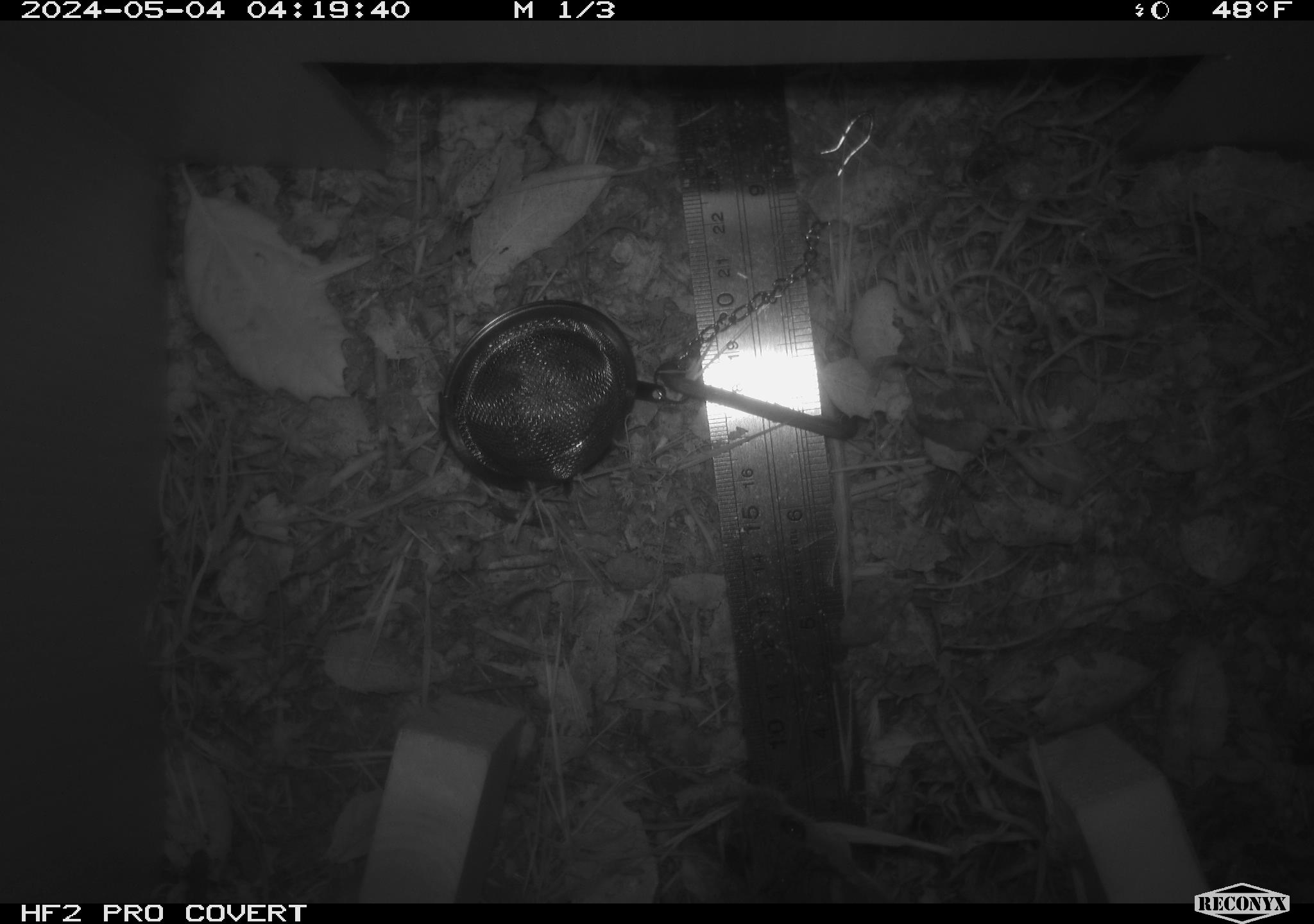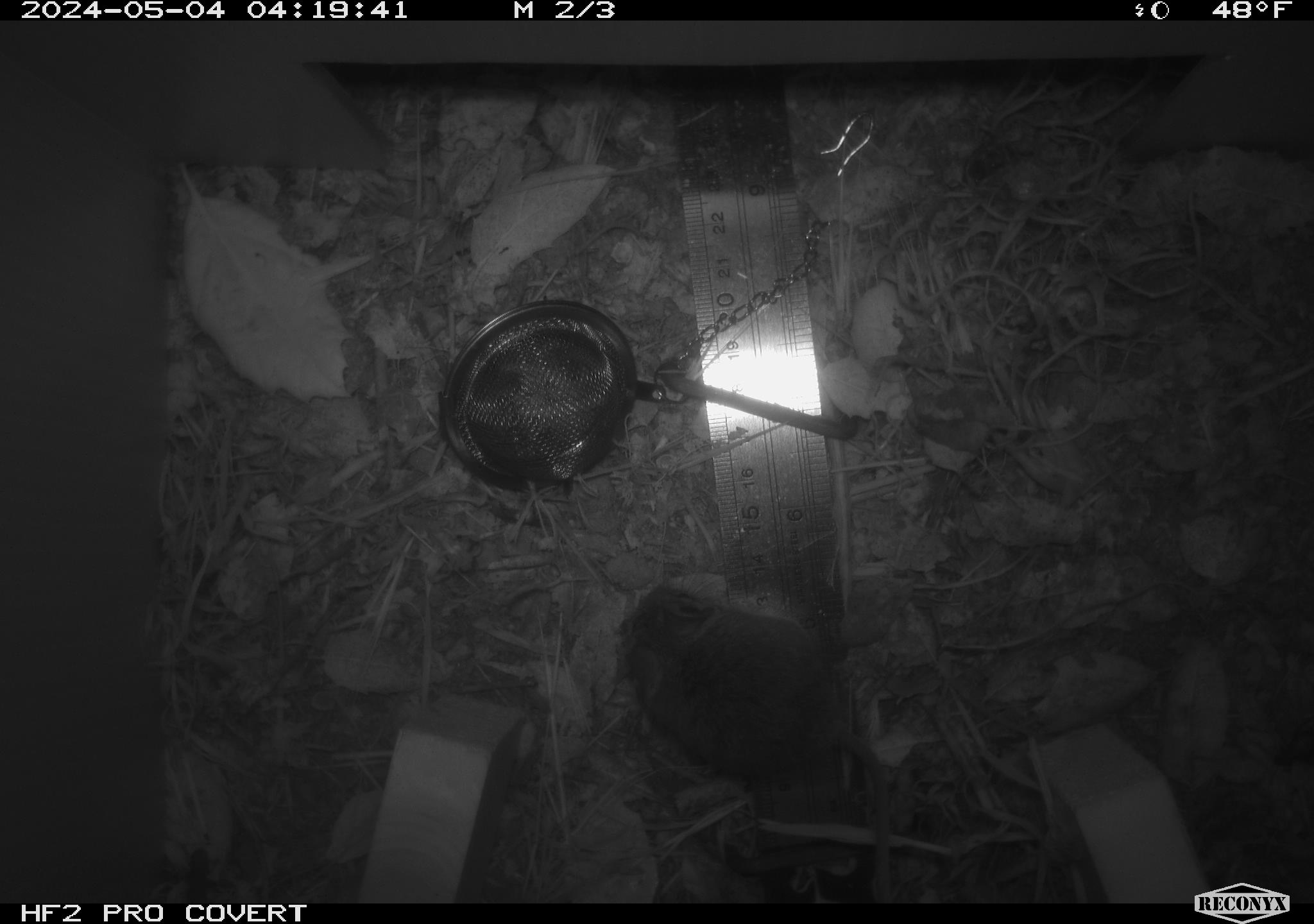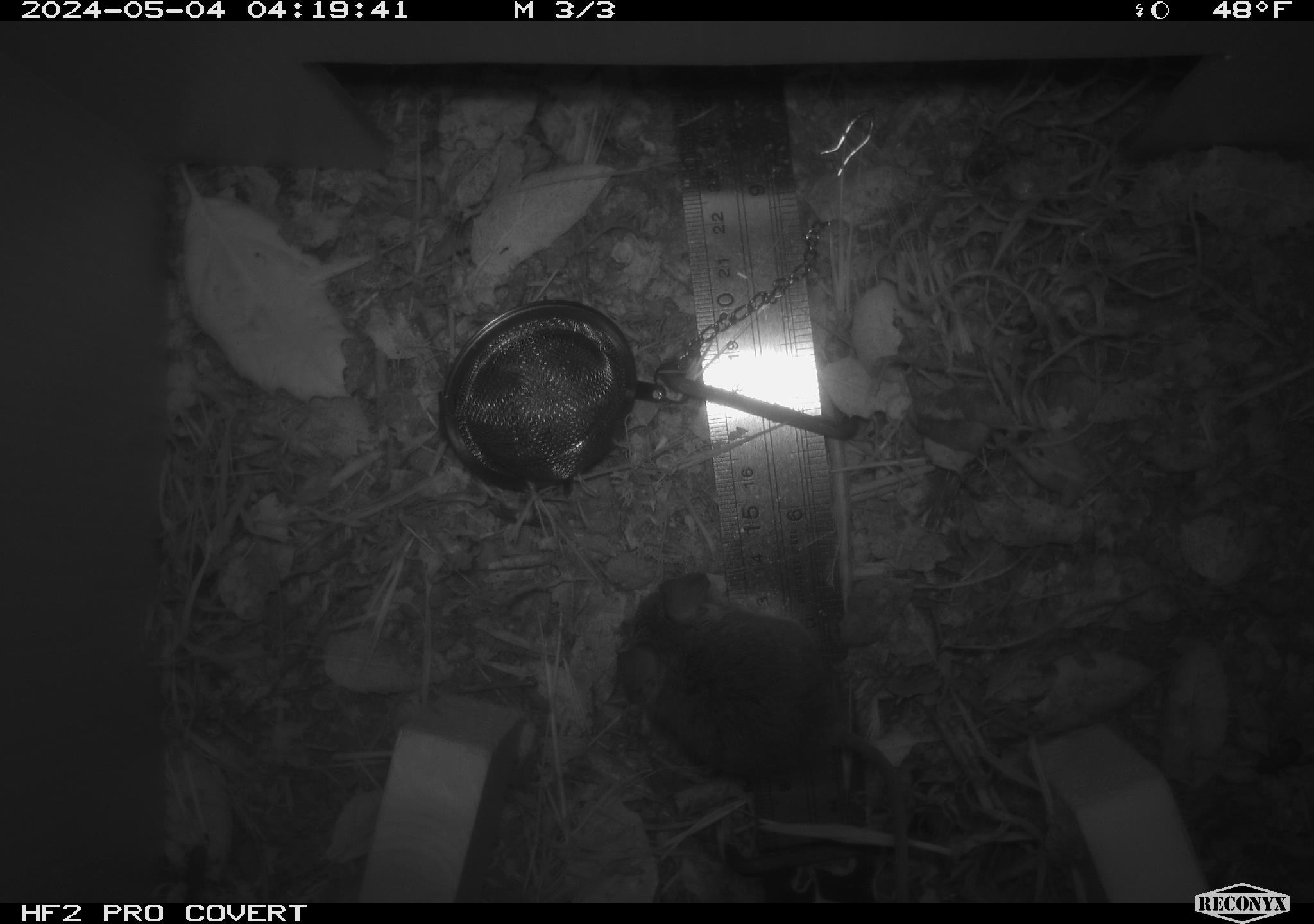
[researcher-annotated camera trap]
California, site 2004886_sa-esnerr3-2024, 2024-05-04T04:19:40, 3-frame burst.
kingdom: Animalia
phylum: Chordata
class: Mammalia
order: Rodentia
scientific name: Rodentia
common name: rodent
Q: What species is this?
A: Rodent (Rodentia).